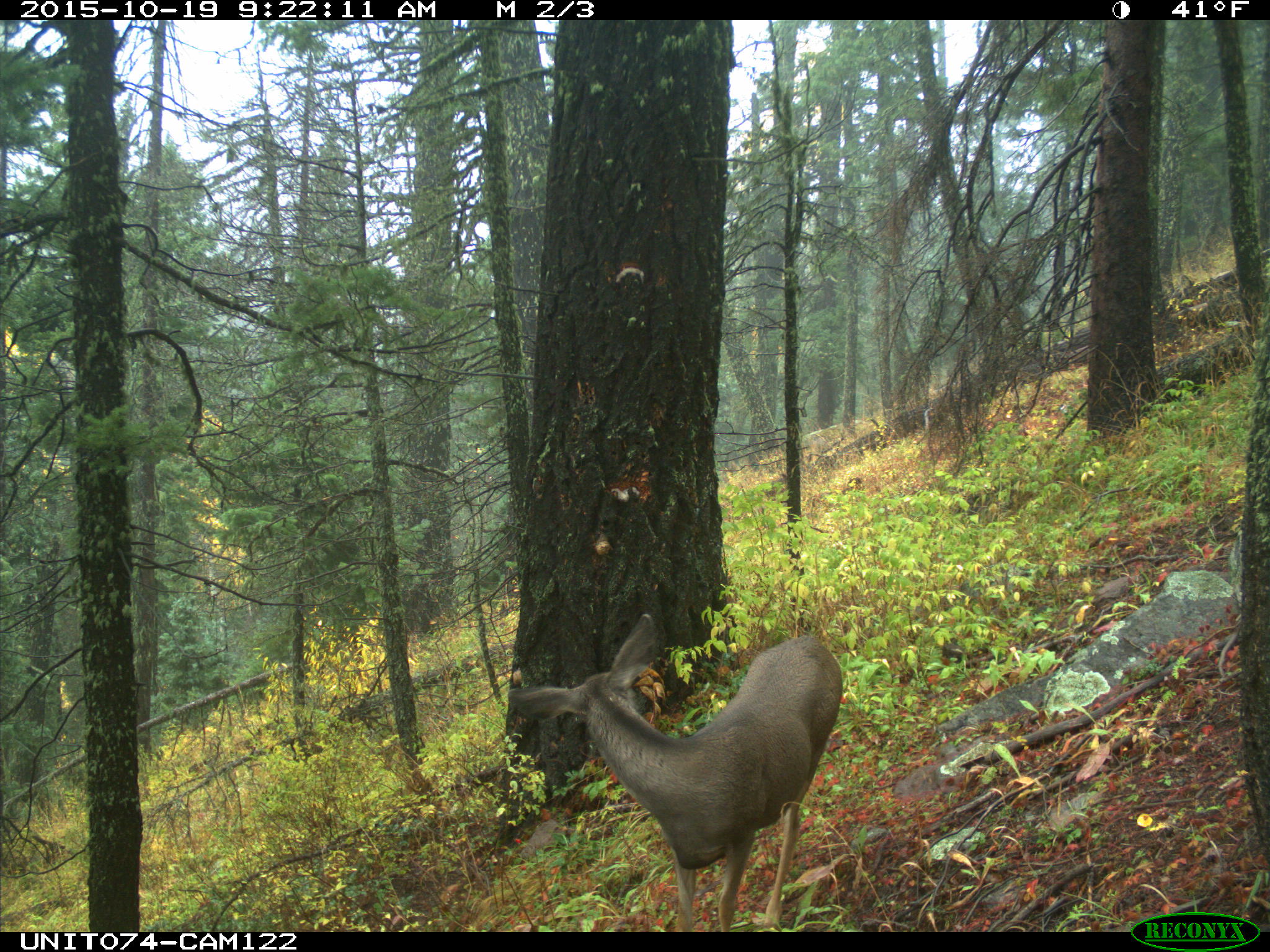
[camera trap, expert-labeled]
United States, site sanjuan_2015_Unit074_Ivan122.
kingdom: Animalia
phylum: Chordata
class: Mammalia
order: Artiodactyla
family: Cervidae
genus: Odocoileus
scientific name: Odocoileus hemionus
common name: mule deer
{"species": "Odocoileus hemionus (mule deer)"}